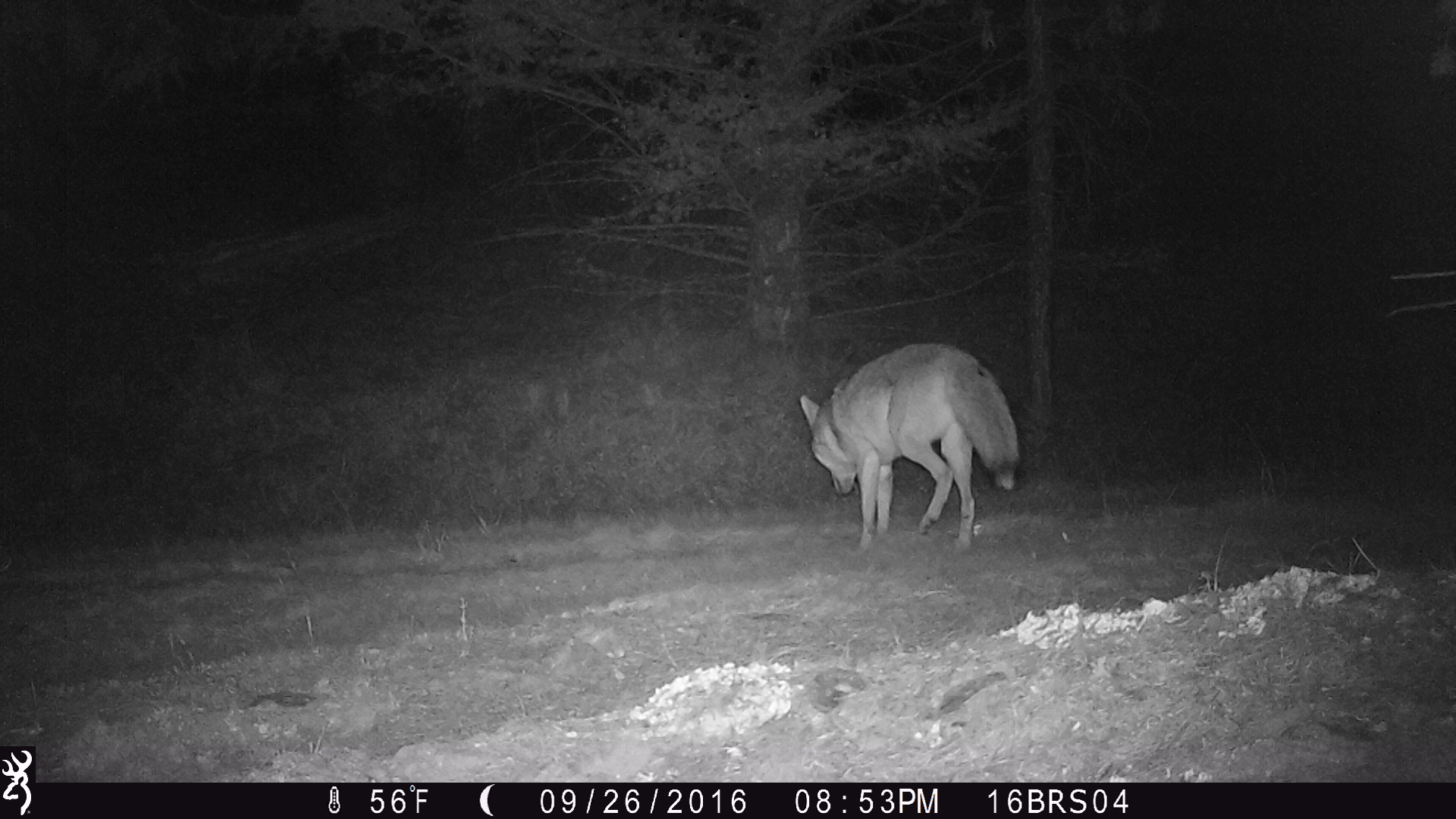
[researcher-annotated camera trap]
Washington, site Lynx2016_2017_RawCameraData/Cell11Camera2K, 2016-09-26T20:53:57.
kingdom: Animalia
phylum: Chordata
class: Mammalia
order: Carnivora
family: Canidae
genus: Canis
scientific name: Canis latrans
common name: coyote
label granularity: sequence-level